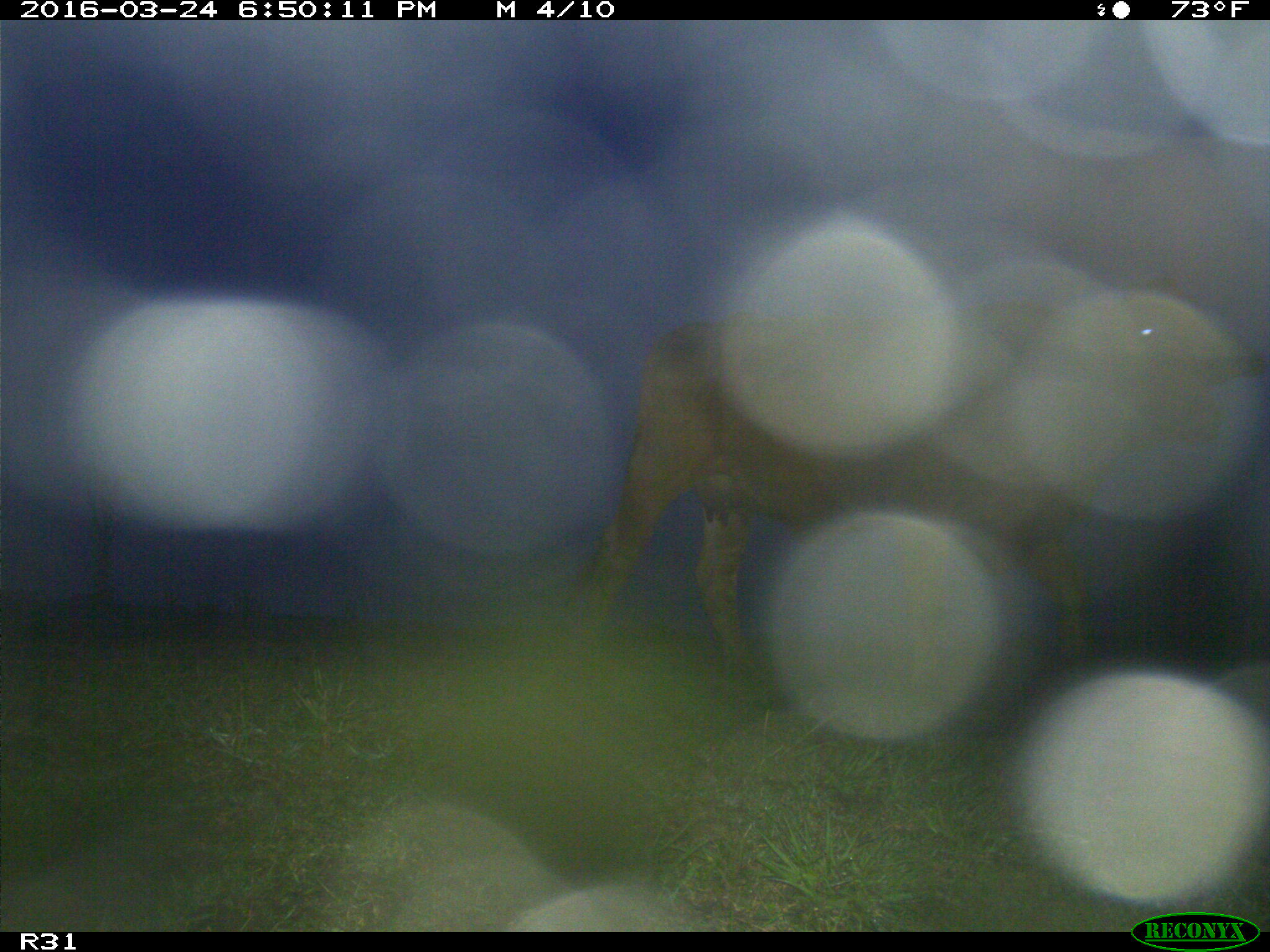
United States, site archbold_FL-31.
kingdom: Animalia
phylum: Chordata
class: Mammalia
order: Artiodactyla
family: Bovidae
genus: Bos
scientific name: Bos taurus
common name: domestic cow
Bos taurus (domestic cow).